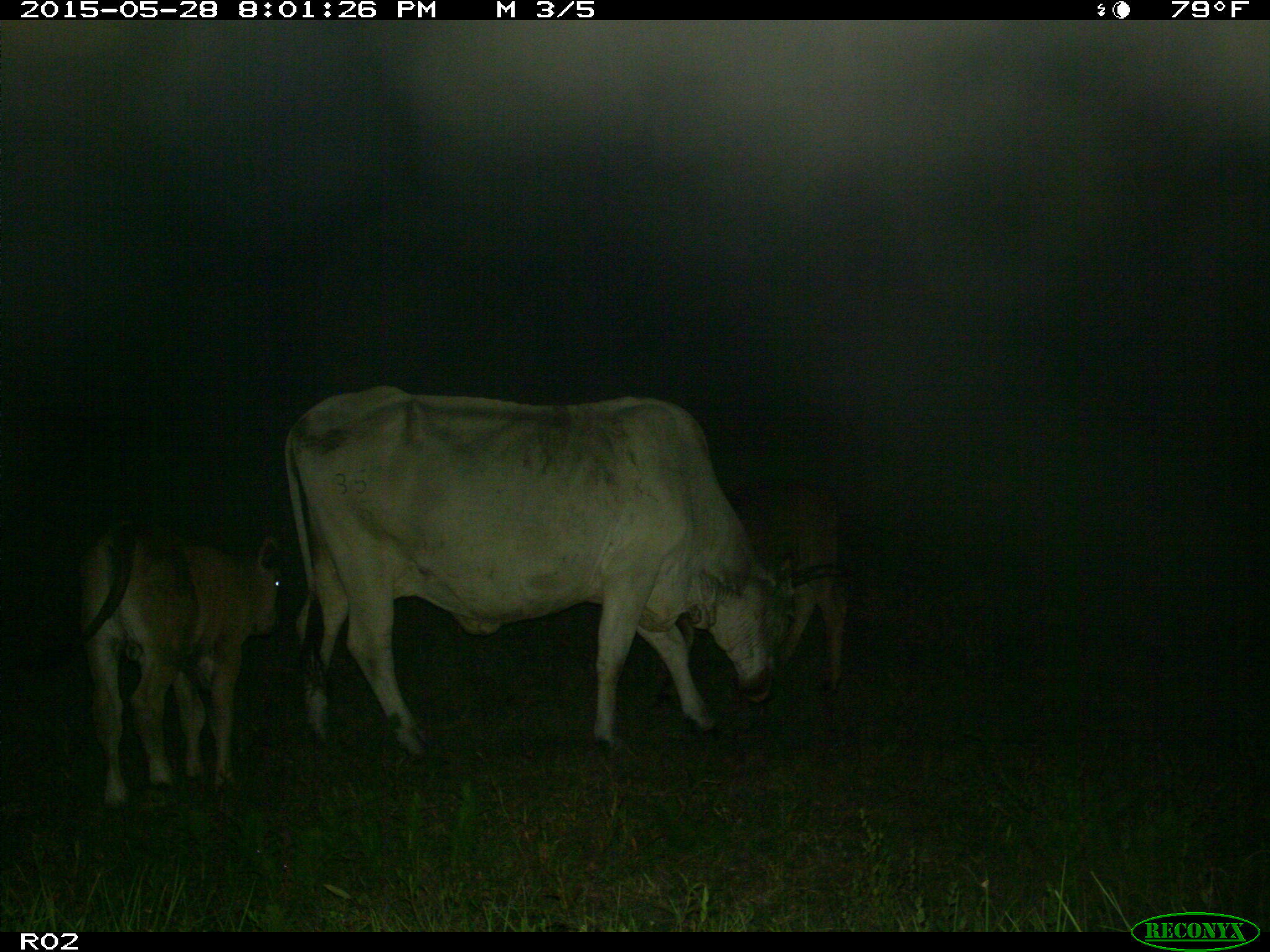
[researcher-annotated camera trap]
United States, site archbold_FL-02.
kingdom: Animalia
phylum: Chordata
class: Mammalia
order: Artiodactyla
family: Bovidae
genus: Bos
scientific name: Bos taurus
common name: domestic cow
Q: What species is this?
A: Bos taurus (domestic cow).